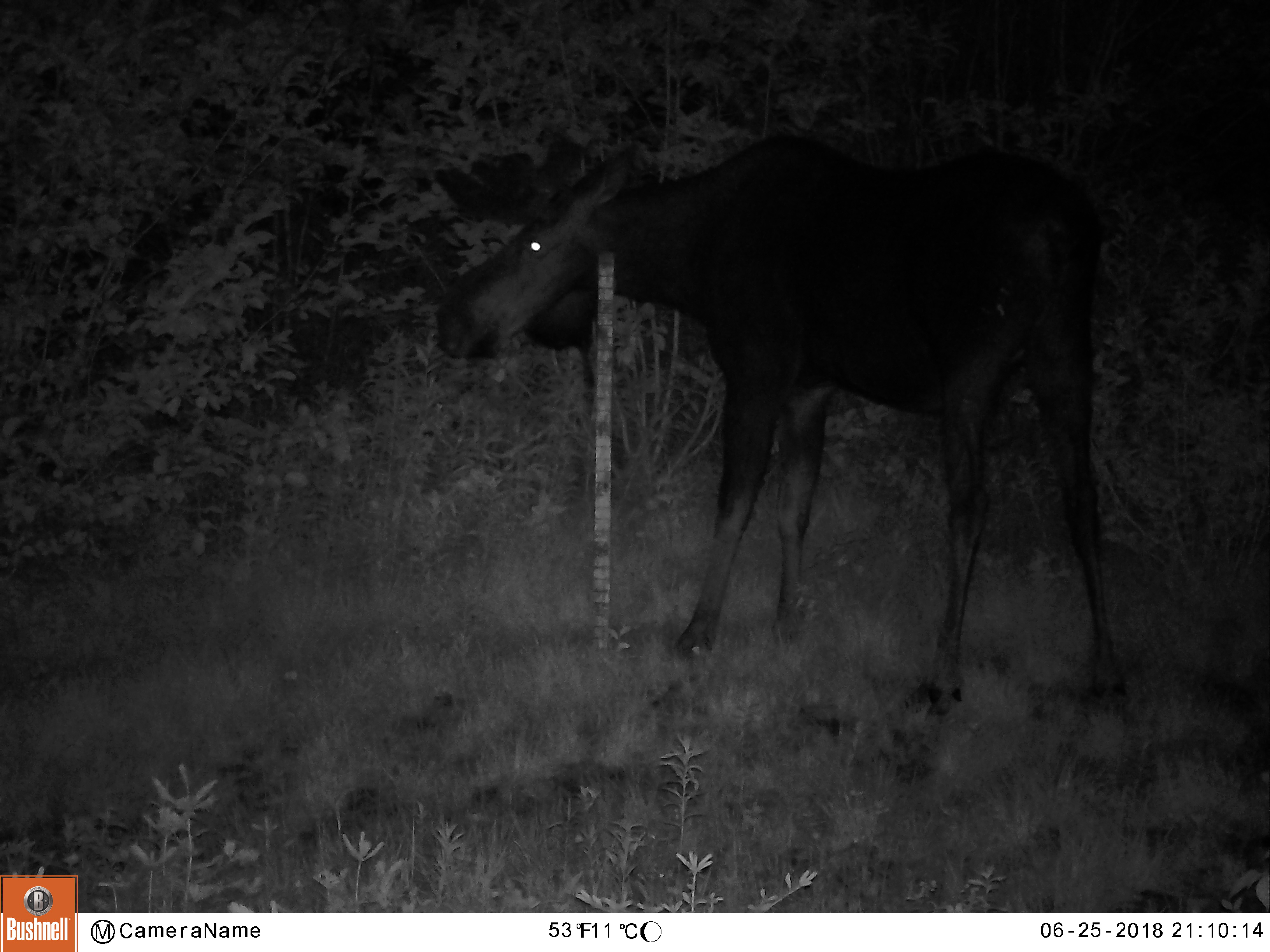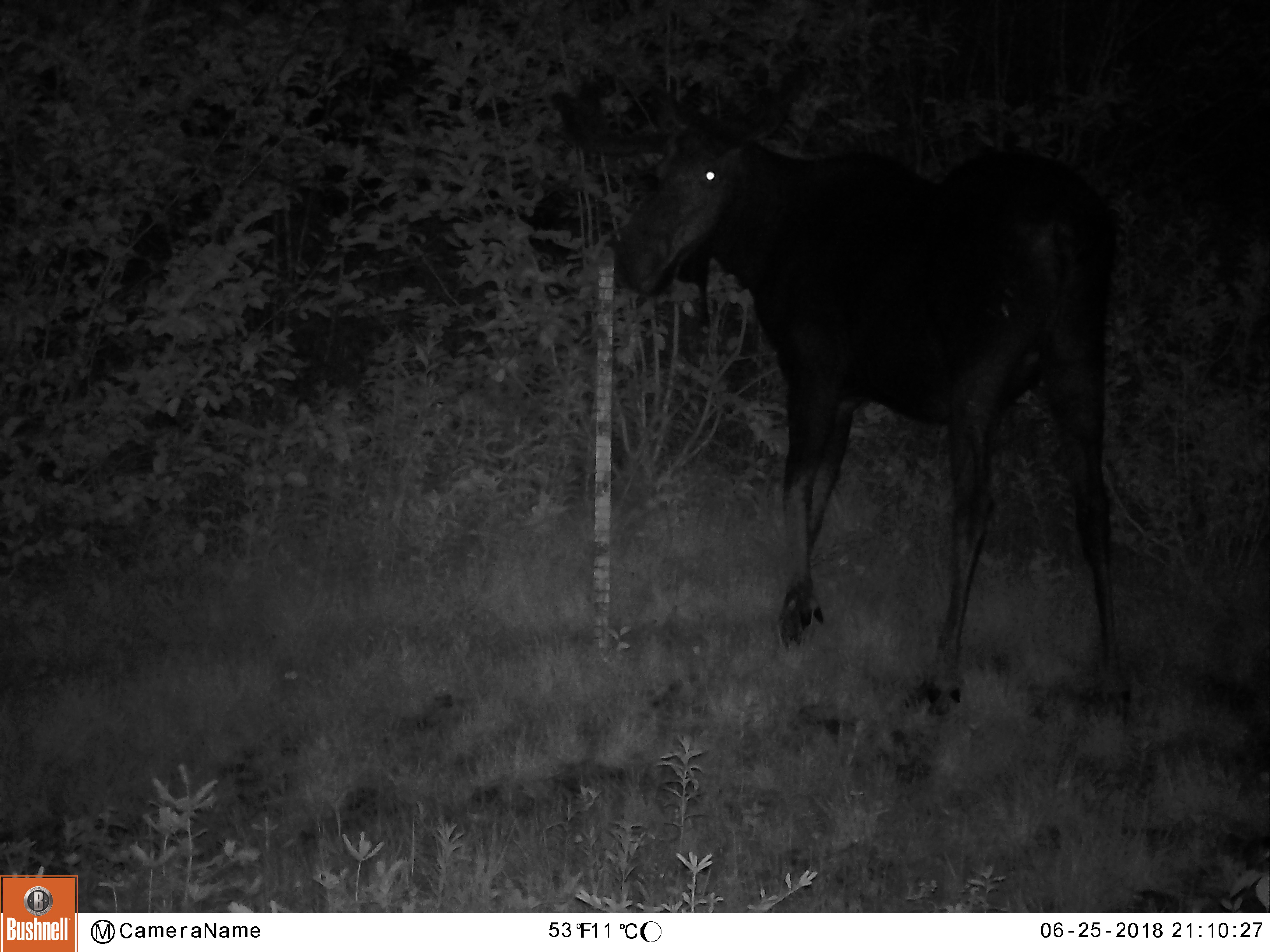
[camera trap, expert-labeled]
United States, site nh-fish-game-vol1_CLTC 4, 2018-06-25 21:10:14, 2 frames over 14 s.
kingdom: Animalia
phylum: Chordata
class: Mammalia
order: Artiodactyla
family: Cervidae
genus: Alces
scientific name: Alces alces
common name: moose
Moose (Alces alces).